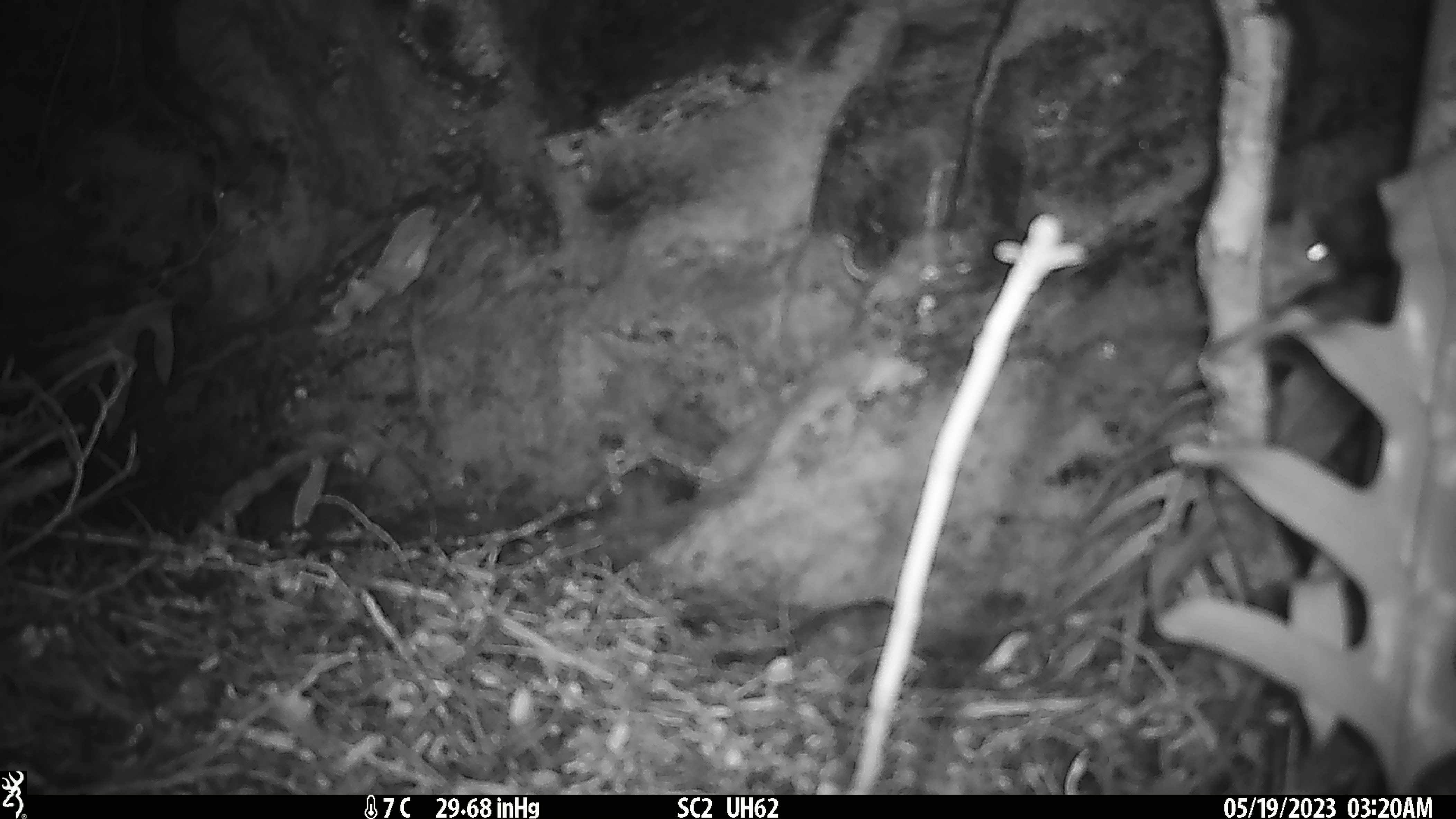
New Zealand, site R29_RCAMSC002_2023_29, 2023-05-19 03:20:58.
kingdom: Animalia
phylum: Chordata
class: Mammalia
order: Rodentia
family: Muridae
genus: Mus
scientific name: Mus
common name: mouse